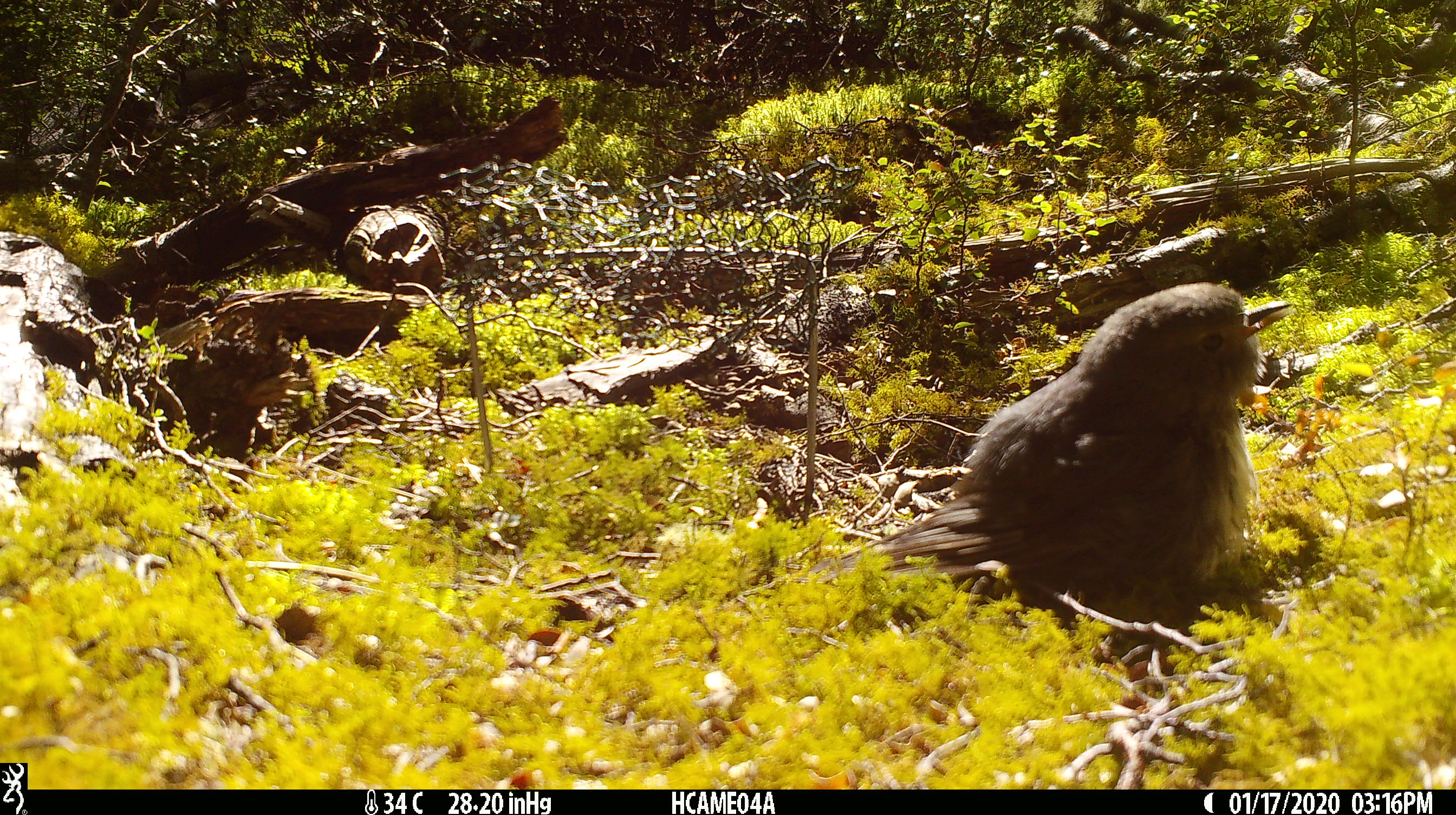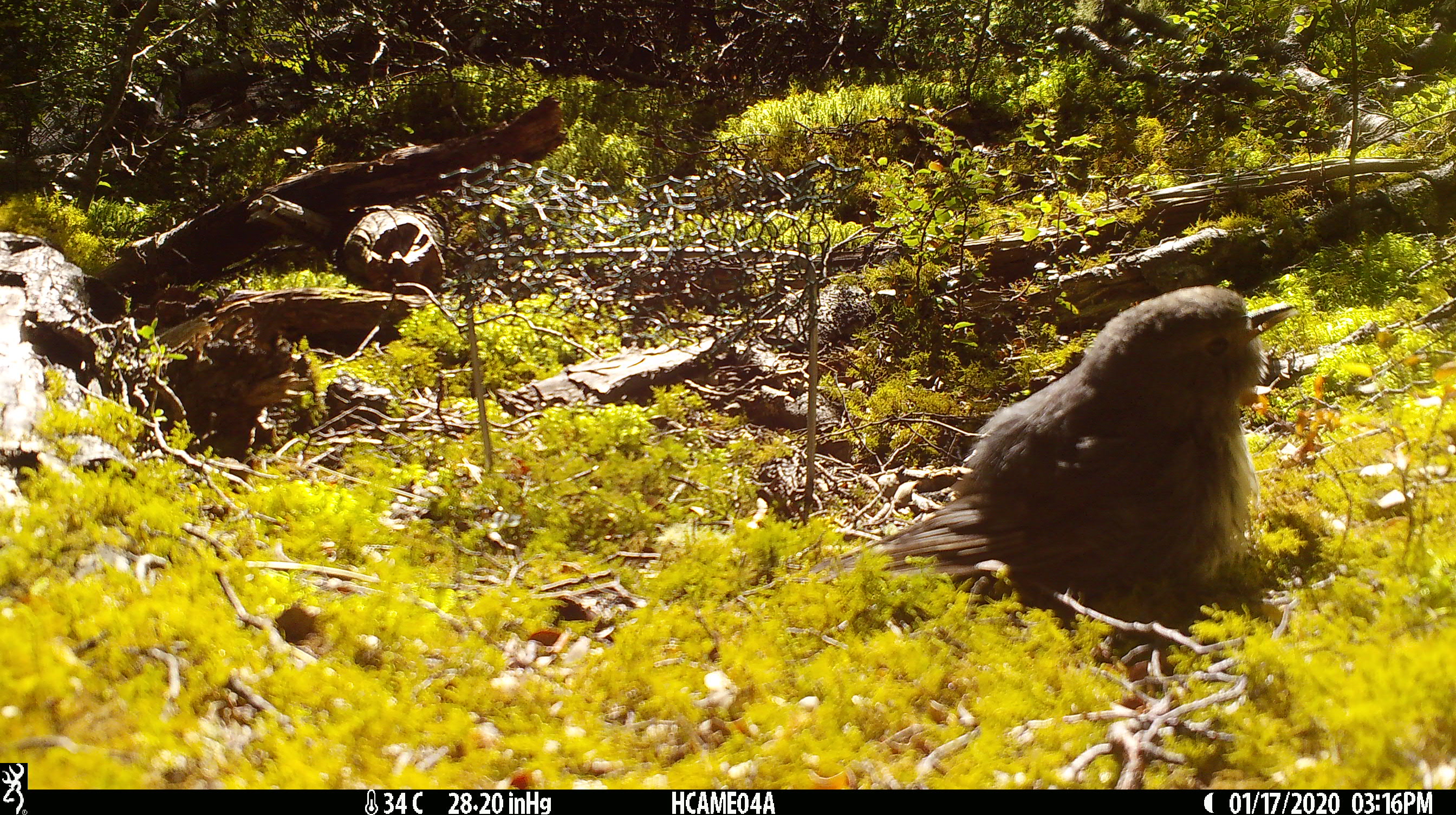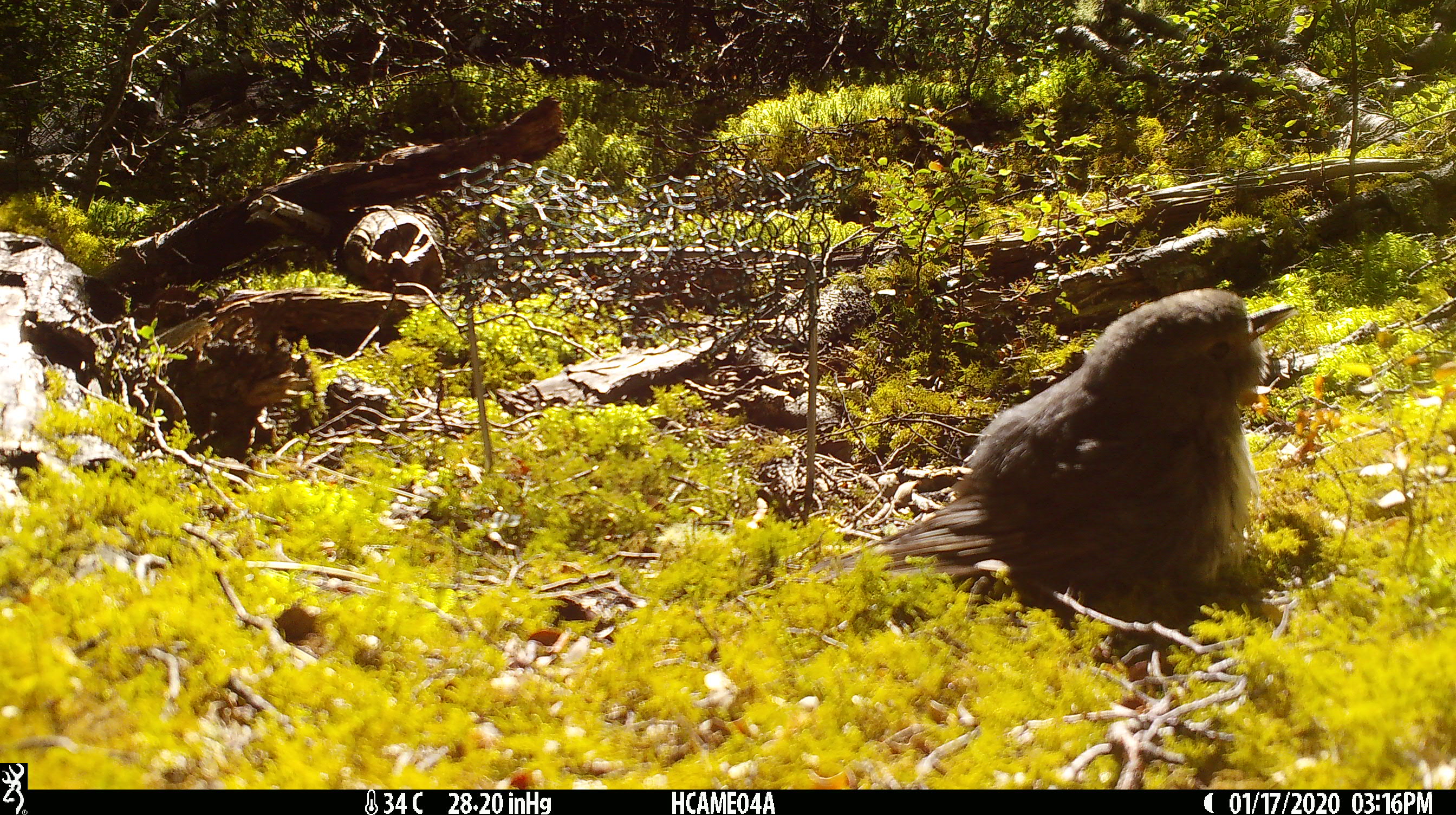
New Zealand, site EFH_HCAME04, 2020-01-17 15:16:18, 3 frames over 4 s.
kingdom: Animalia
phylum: Chordata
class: Aves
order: Passeriformes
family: Petroicidae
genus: Petroica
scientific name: Petroica australis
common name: new zealand robin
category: robin